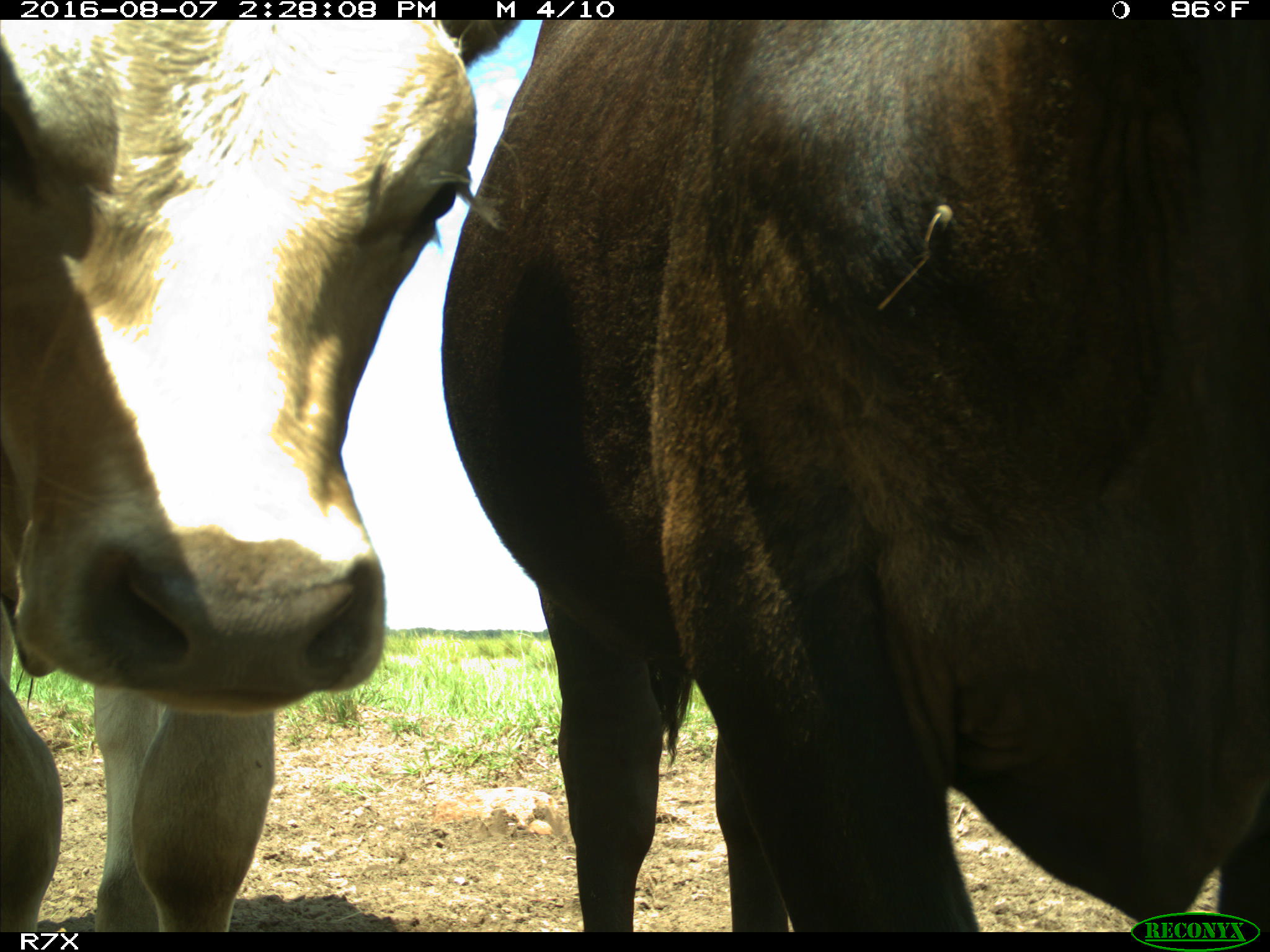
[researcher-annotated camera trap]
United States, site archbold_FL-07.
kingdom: Animalia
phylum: Chordata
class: Mammalia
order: Artiodactyla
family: Bovidae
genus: Bos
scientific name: Bos taurus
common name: domestic cow